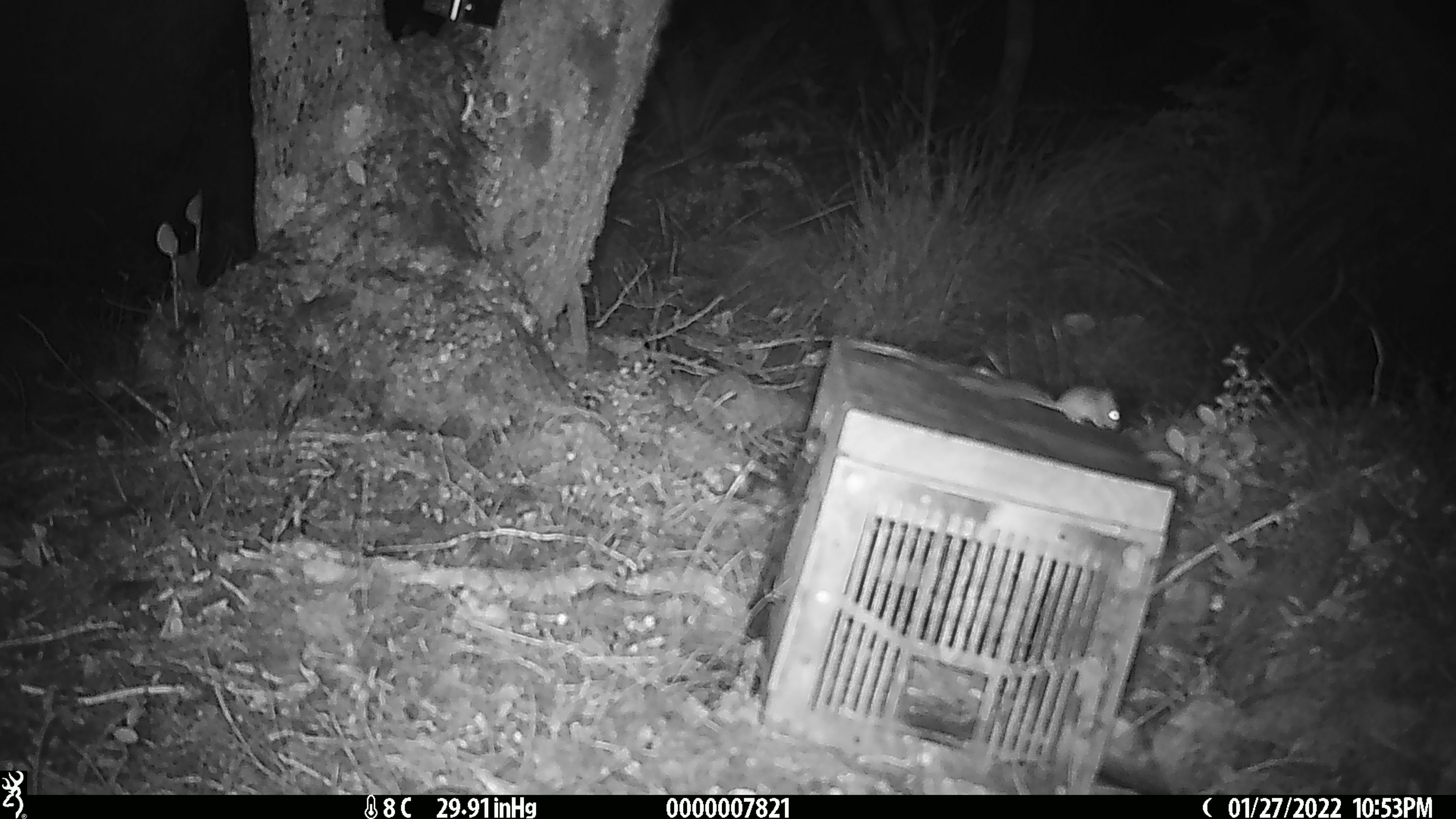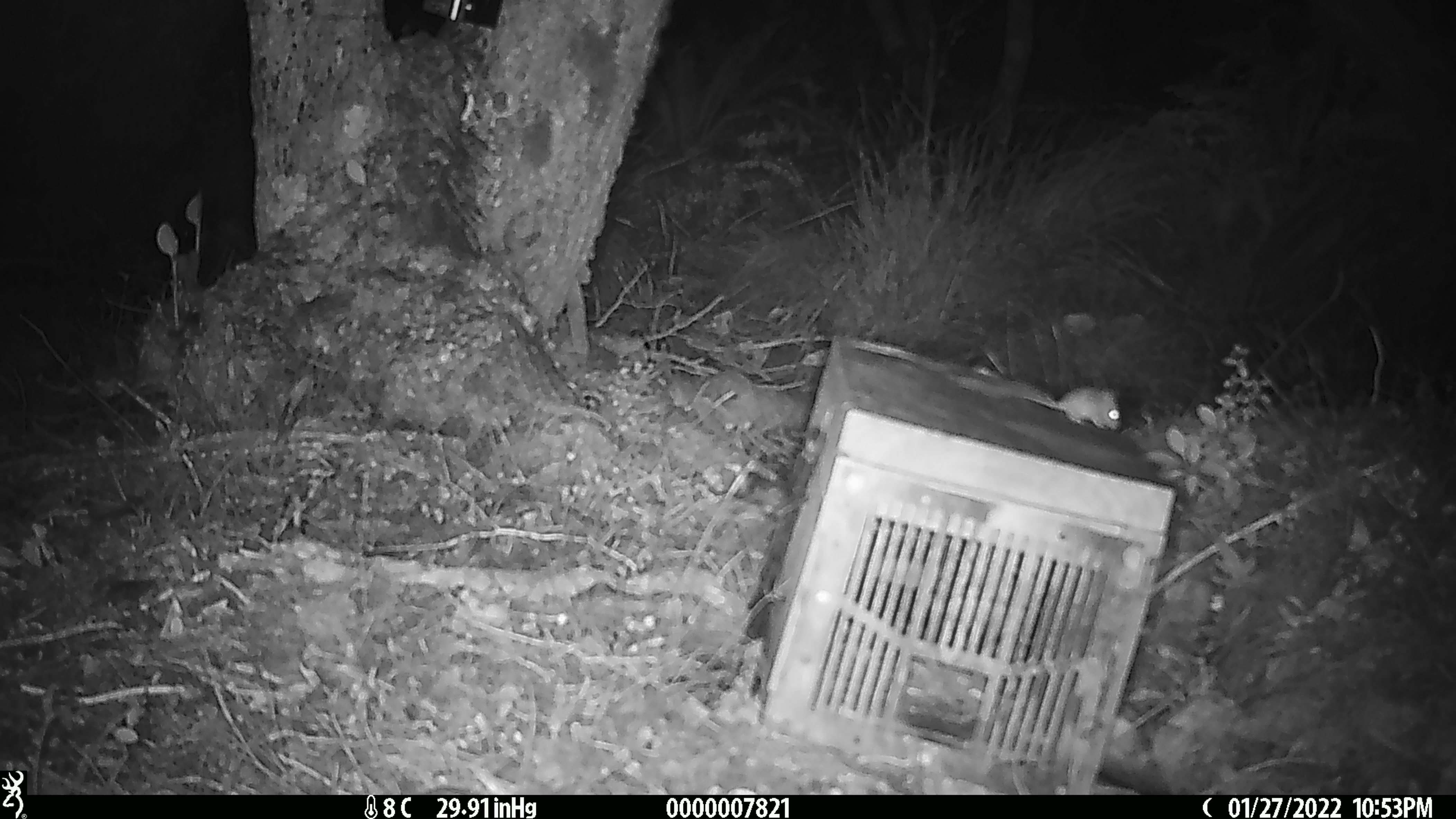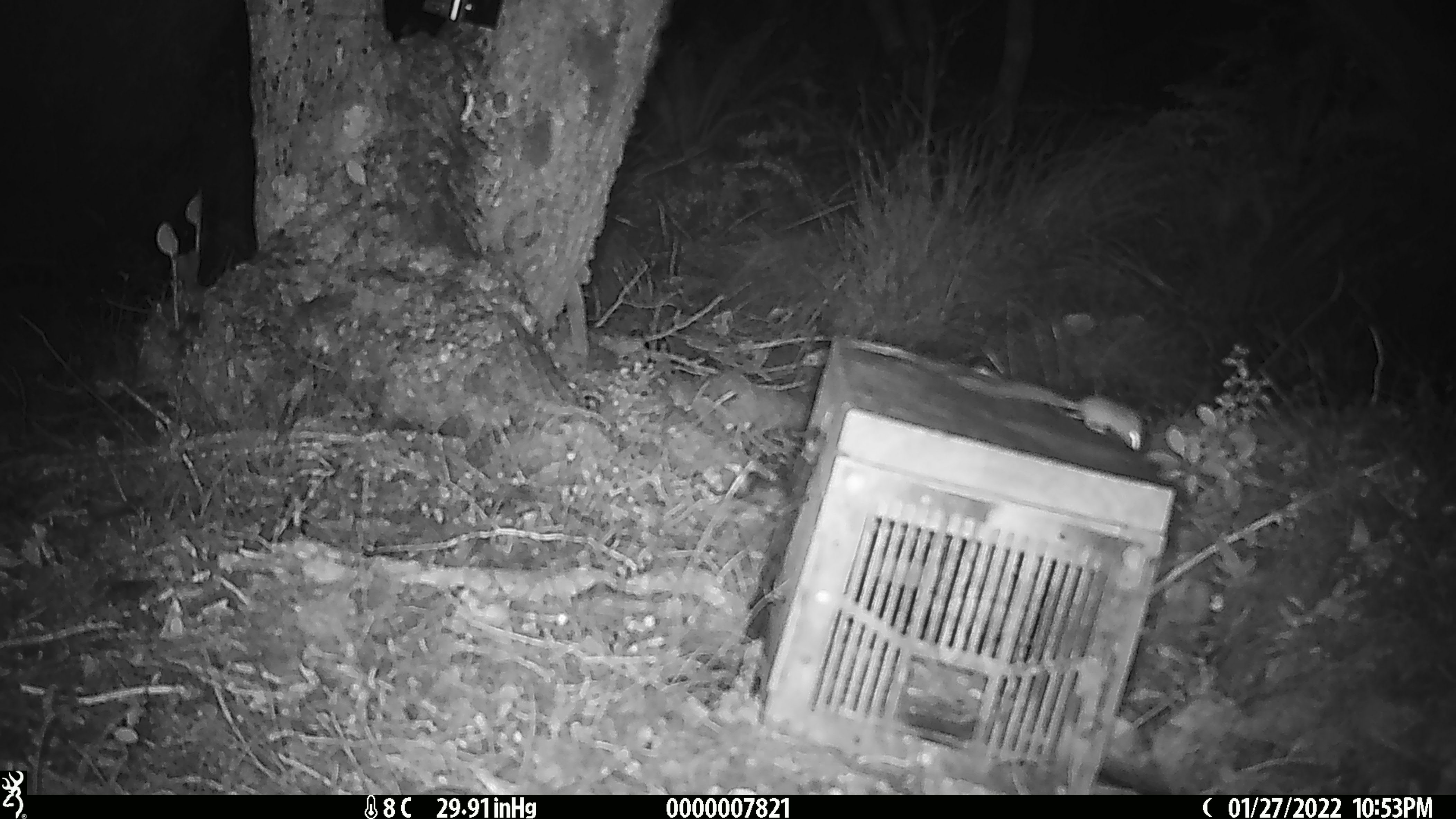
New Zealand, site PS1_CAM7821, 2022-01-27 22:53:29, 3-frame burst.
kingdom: Animalia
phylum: Chordata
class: Mammalia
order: Rodentia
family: Muridae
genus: Mus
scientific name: Mus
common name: mouse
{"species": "mouse (Mus)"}